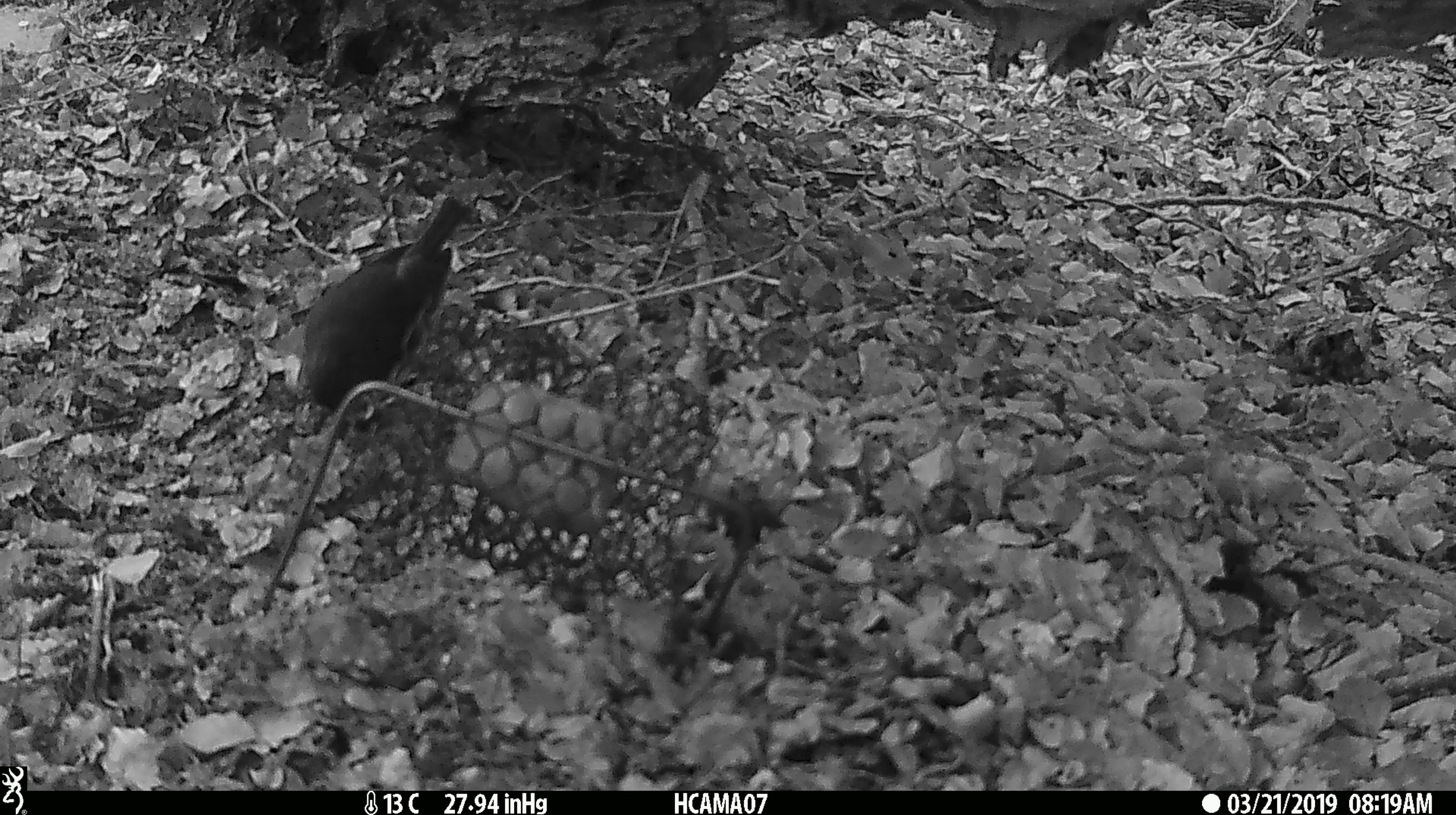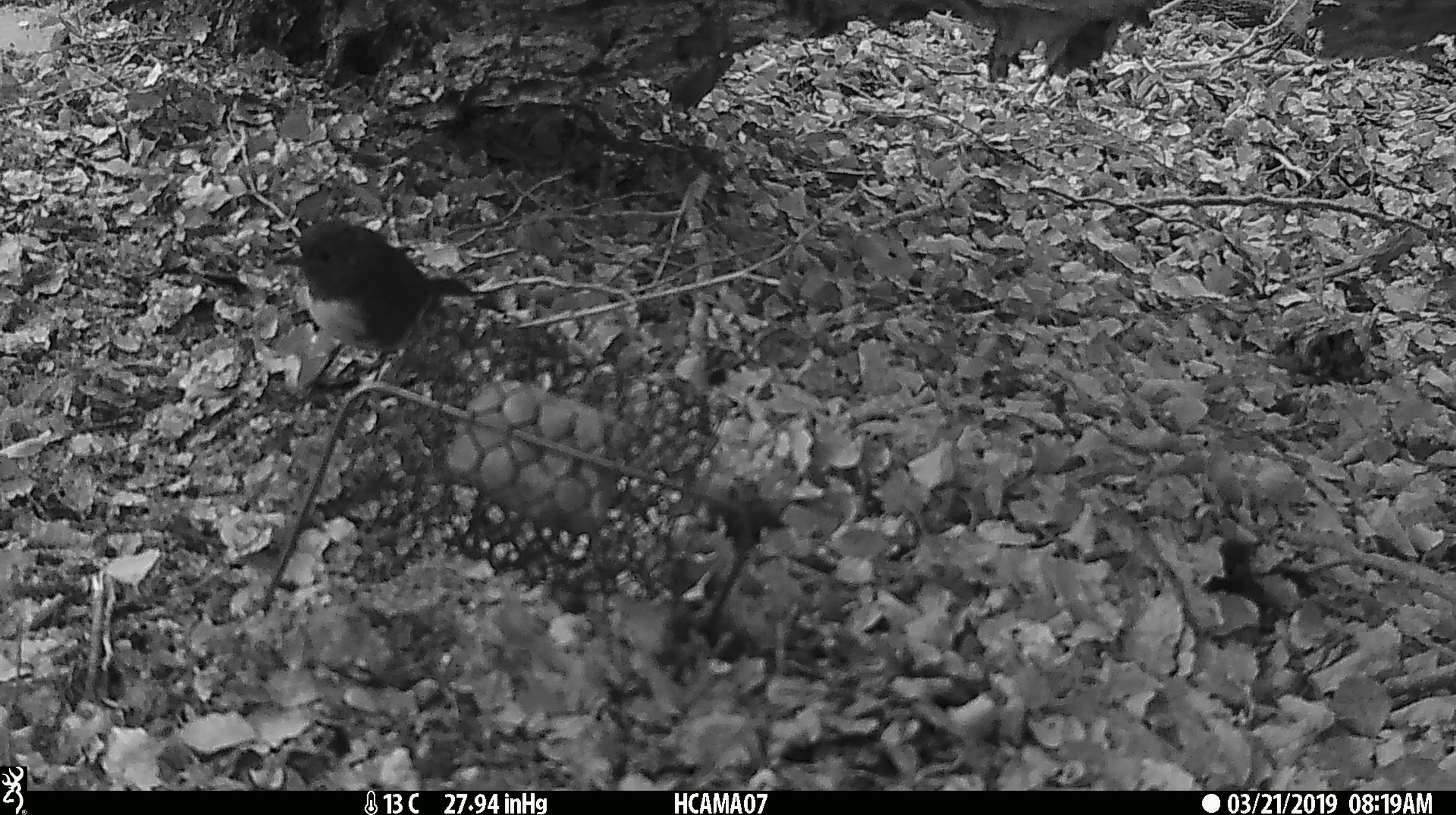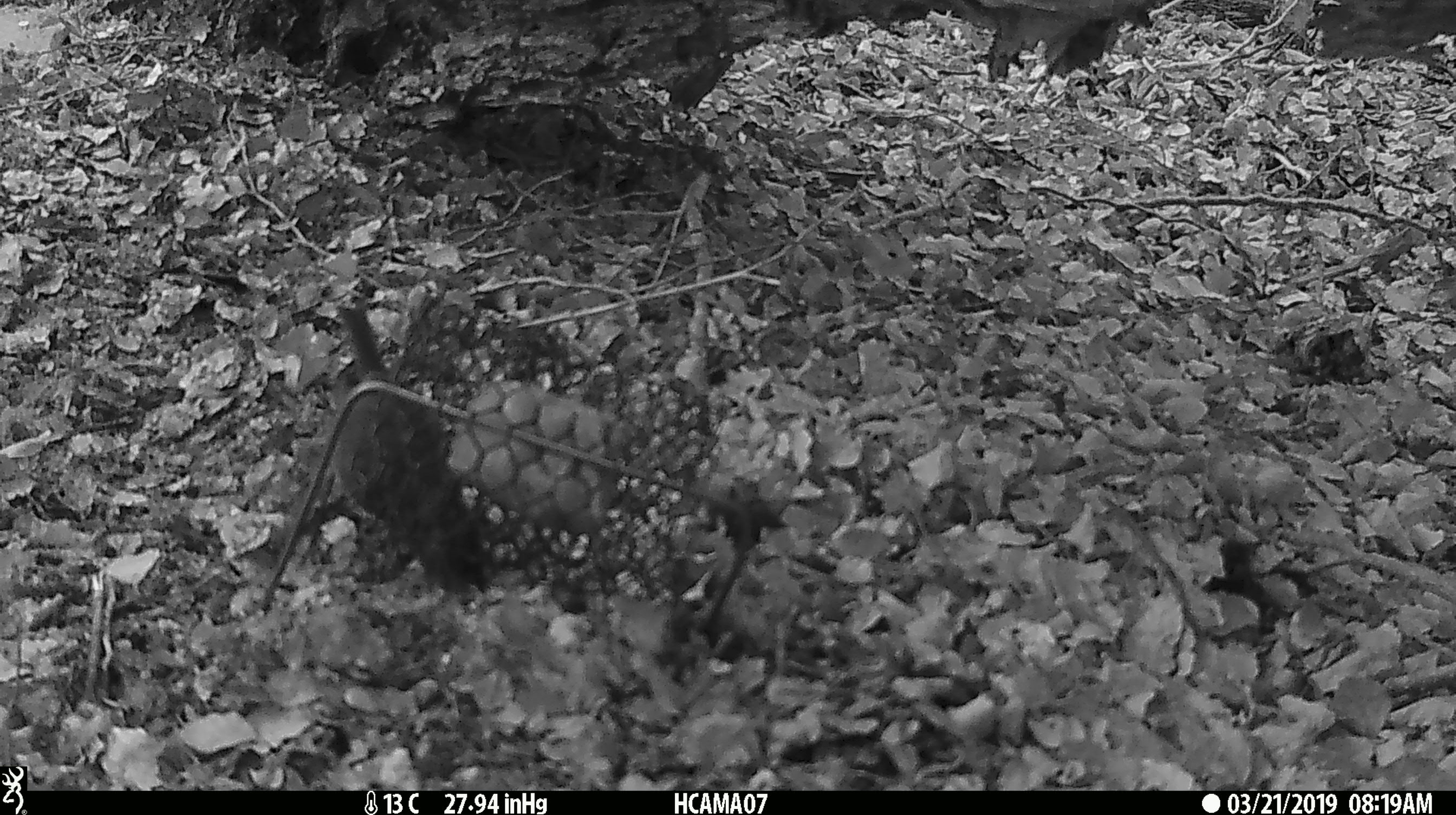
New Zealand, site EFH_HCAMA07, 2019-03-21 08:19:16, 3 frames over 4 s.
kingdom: Animalia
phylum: Chordata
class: Aves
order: Passeriformes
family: Petroicidae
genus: Petroica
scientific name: Petroica australis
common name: new zealand robin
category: robin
Robin (new zealand robin) (Petroica australis).